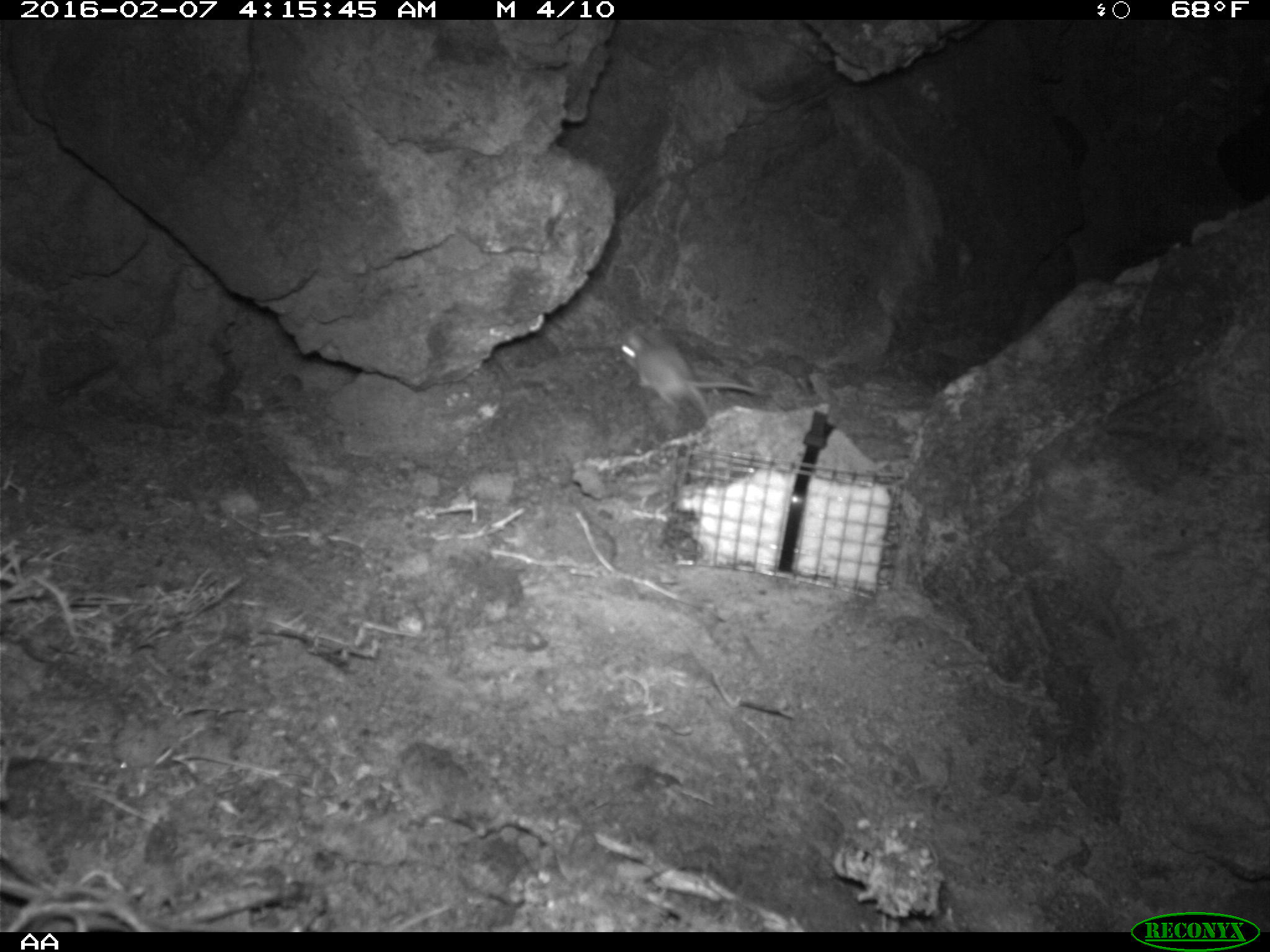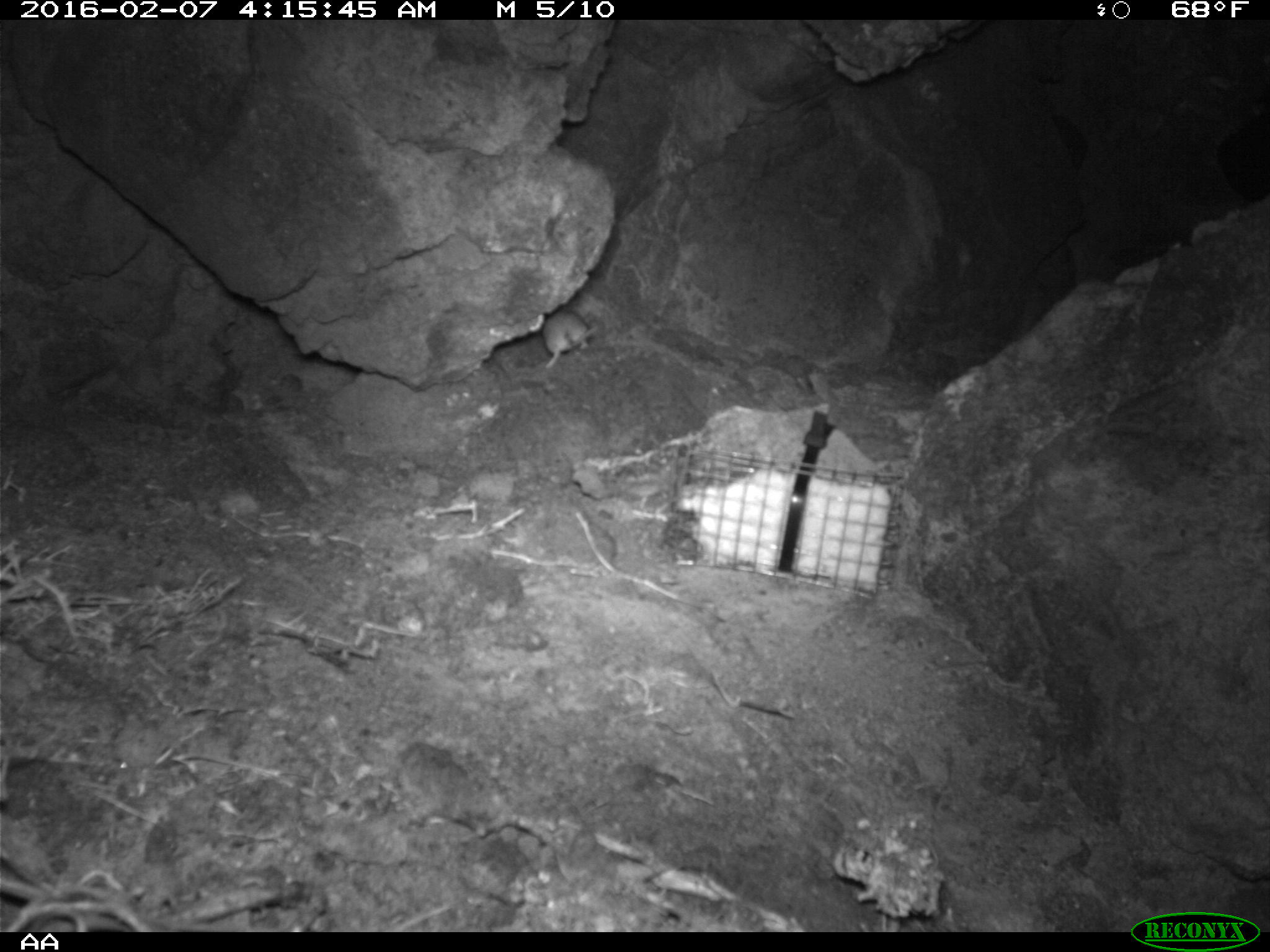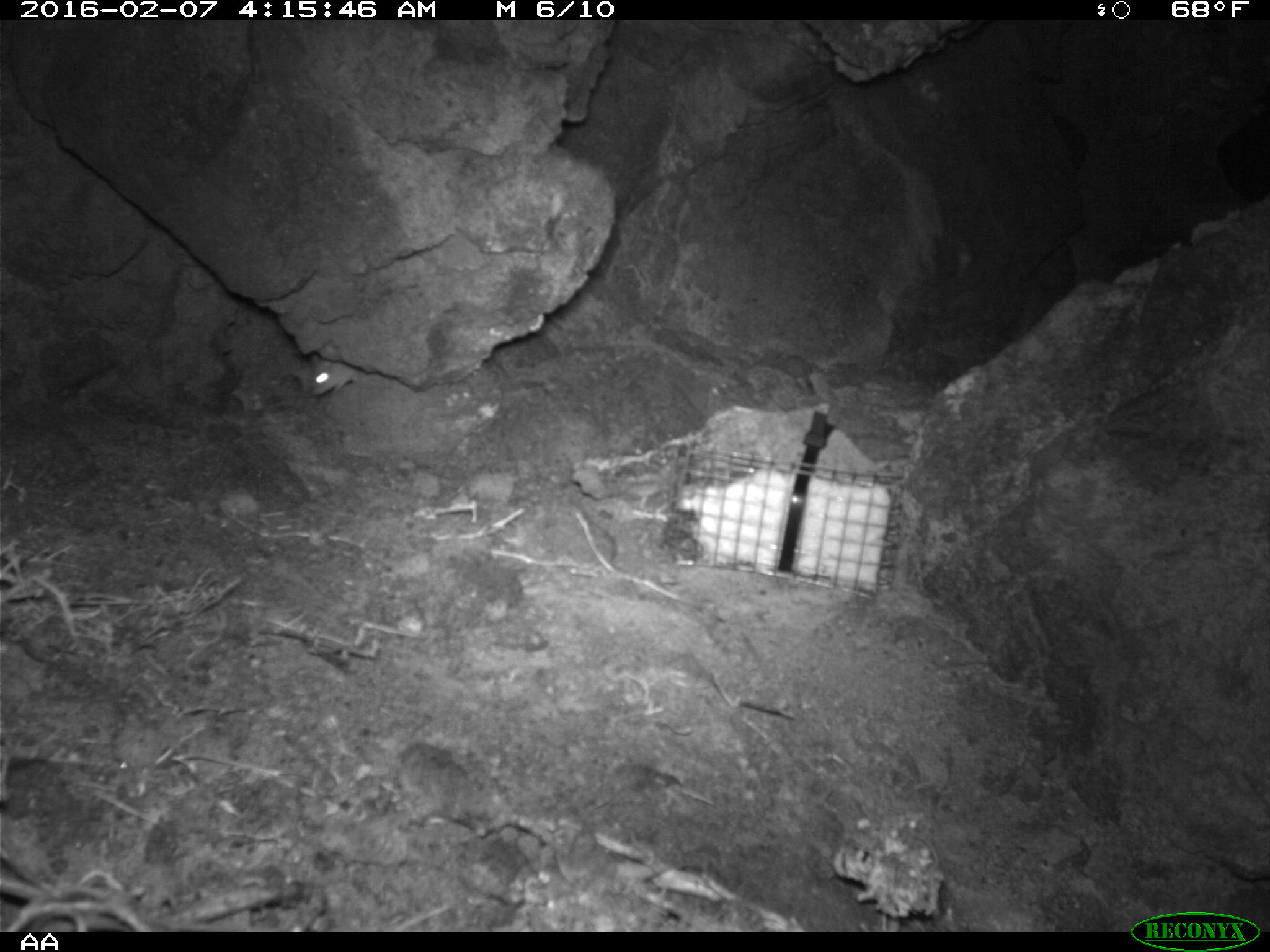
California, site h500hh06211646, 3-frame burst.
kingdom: Animalia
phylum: Chordata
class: Mammalia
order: Rodentia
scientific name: Rodentia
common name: rodent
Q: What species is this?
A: Rodent (Rodentia).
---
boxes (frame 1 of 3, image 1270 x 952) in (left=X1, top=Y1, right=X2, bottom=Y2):
rodent: (left=619, top=331, right=772, bottom=418)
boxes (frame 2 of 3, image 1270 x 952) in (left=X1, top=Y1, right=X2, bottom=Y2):
rodent: (left=541, top=310, right=598, bottom=368)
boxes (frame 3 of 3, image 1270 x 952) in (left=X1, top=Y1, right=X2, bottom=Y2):
rodent: (left=306, top=356, right=358, bottom=396)